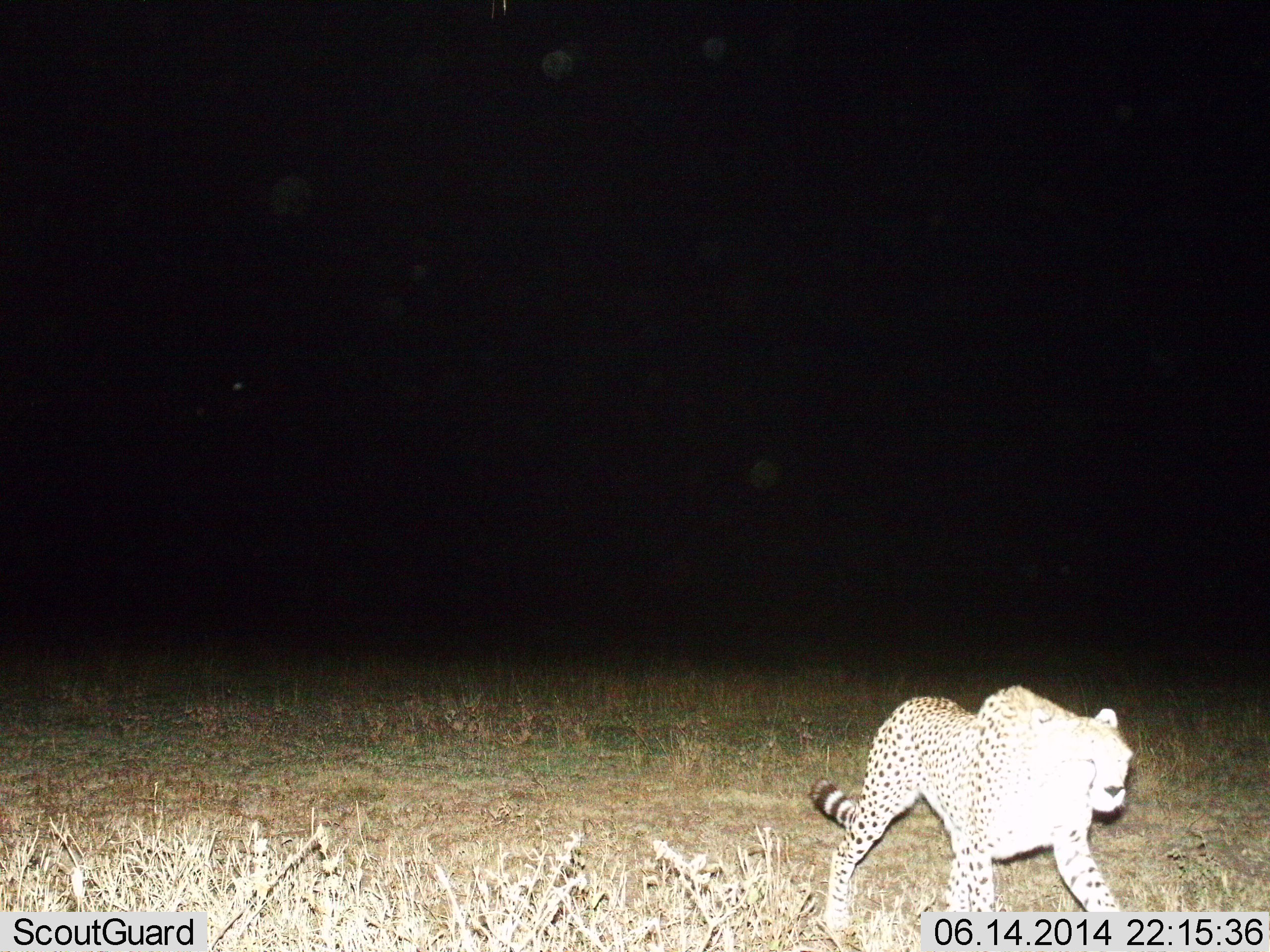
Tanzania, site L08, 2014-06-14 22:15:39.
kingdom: Animalia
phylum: Chordata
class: Mammalia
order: Carnivora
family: Felidae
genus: Acinonyx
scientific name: Acinonyx jubatus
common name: cheetah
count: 1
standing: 0%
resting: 0%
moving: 100%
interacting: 0%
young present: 0%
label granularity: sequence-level